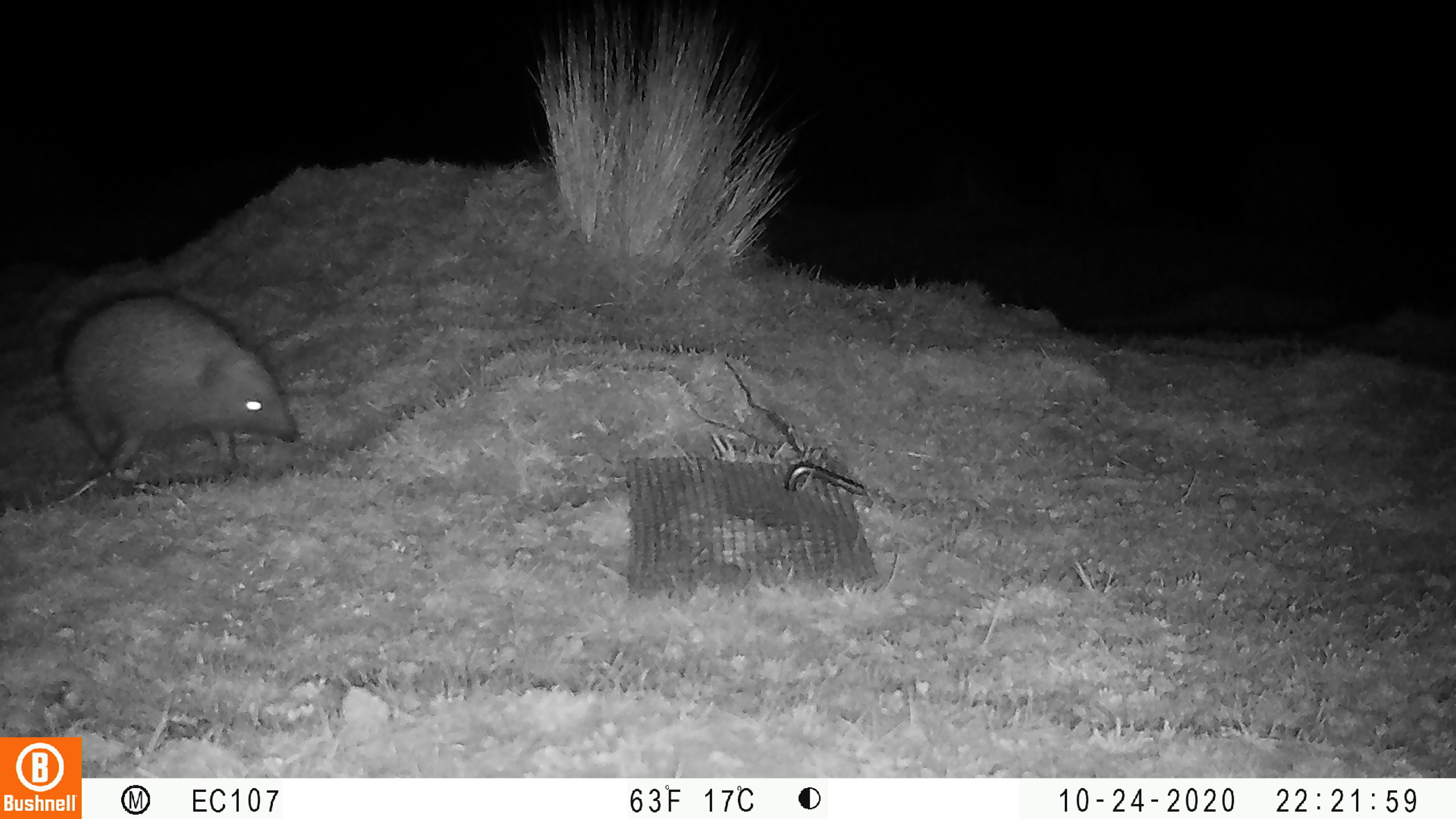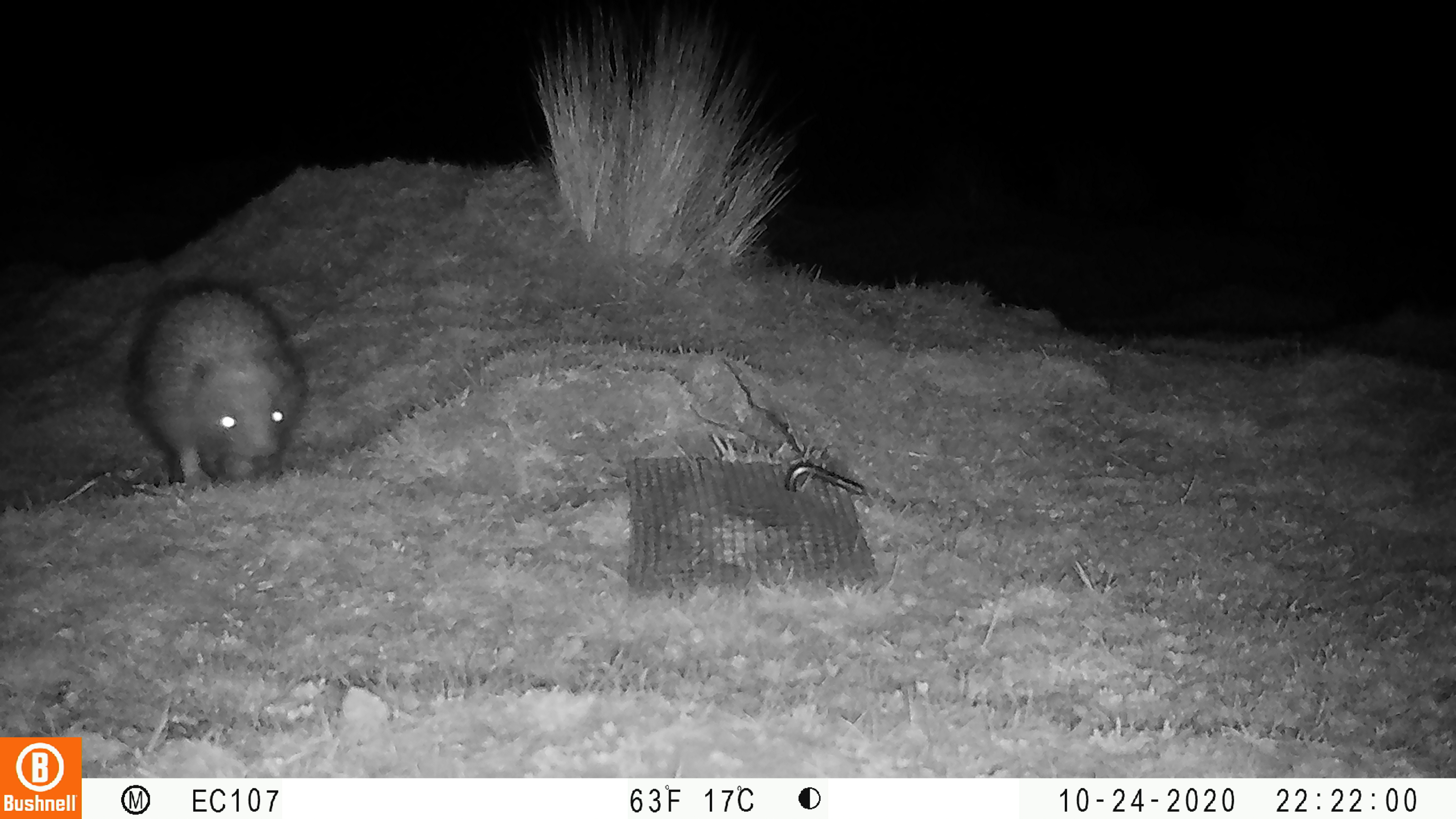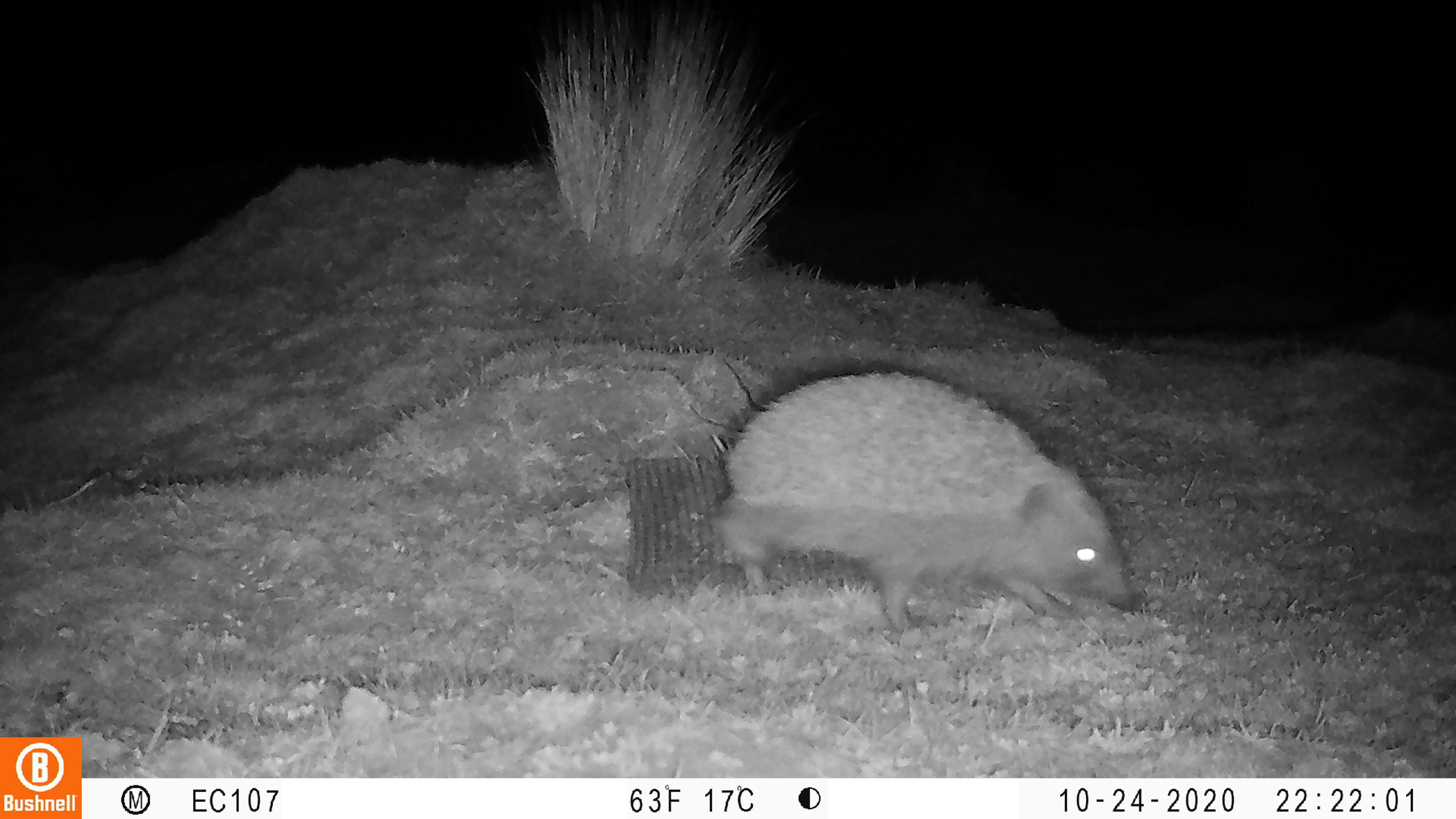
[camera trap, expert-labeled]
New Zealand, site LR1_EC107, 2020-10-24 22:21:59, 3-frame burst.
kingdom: Animalia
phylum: Chordata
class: Mammalia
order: Eulipotyphla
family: Erinaceidae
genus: Erinaceus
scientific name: Erinaceus europaeus europaeus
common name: european hedgehog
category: hedgehog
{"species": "hedgehog (european hedgehog) (Erinaceus europaeus europaeus)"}